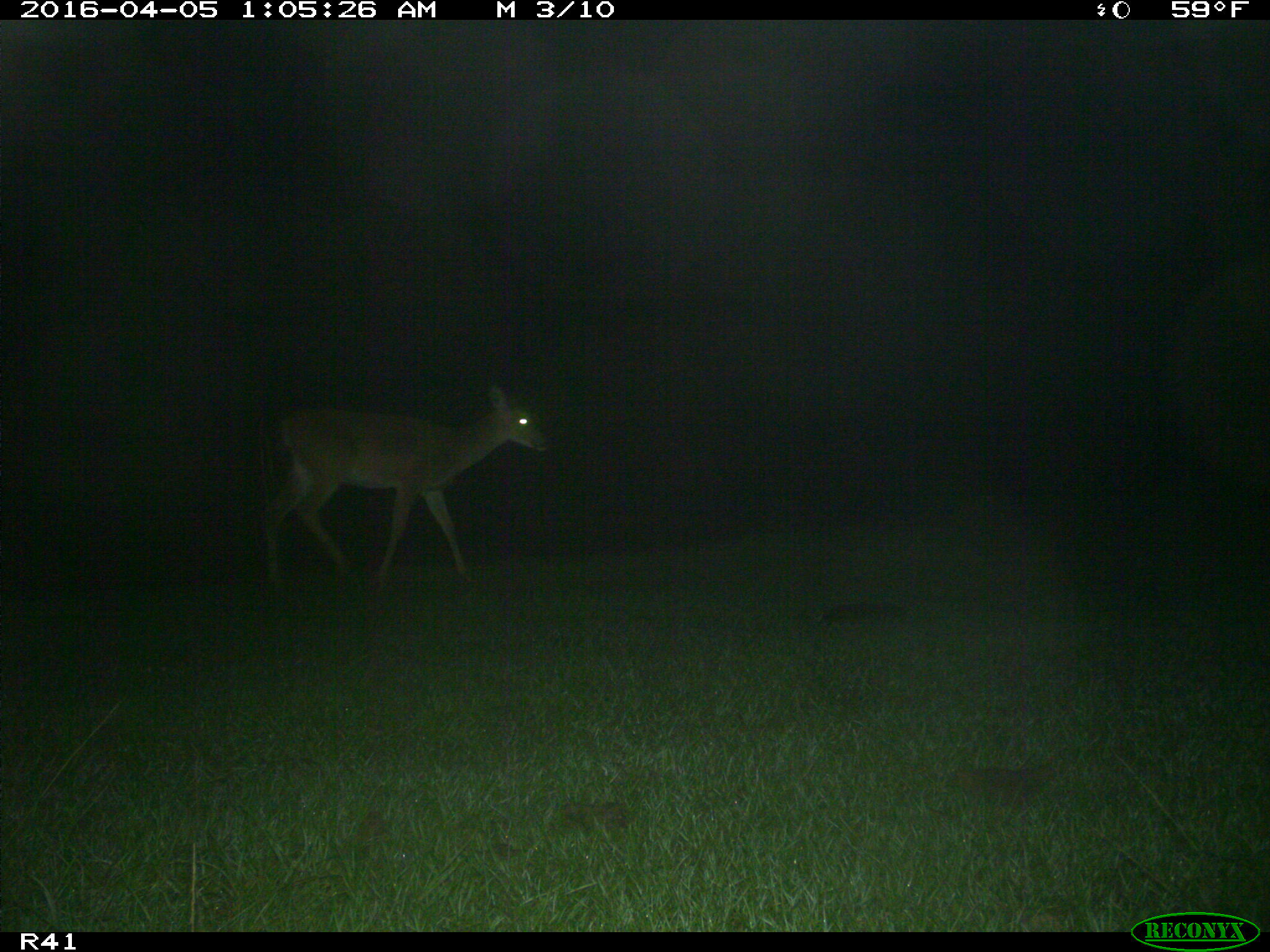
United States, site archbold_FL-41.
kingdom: Animalia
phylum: Chordata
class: Mammalia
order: Artiodactyla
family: Bovidae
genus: Bos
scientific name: Bos taurus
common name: domestic cow